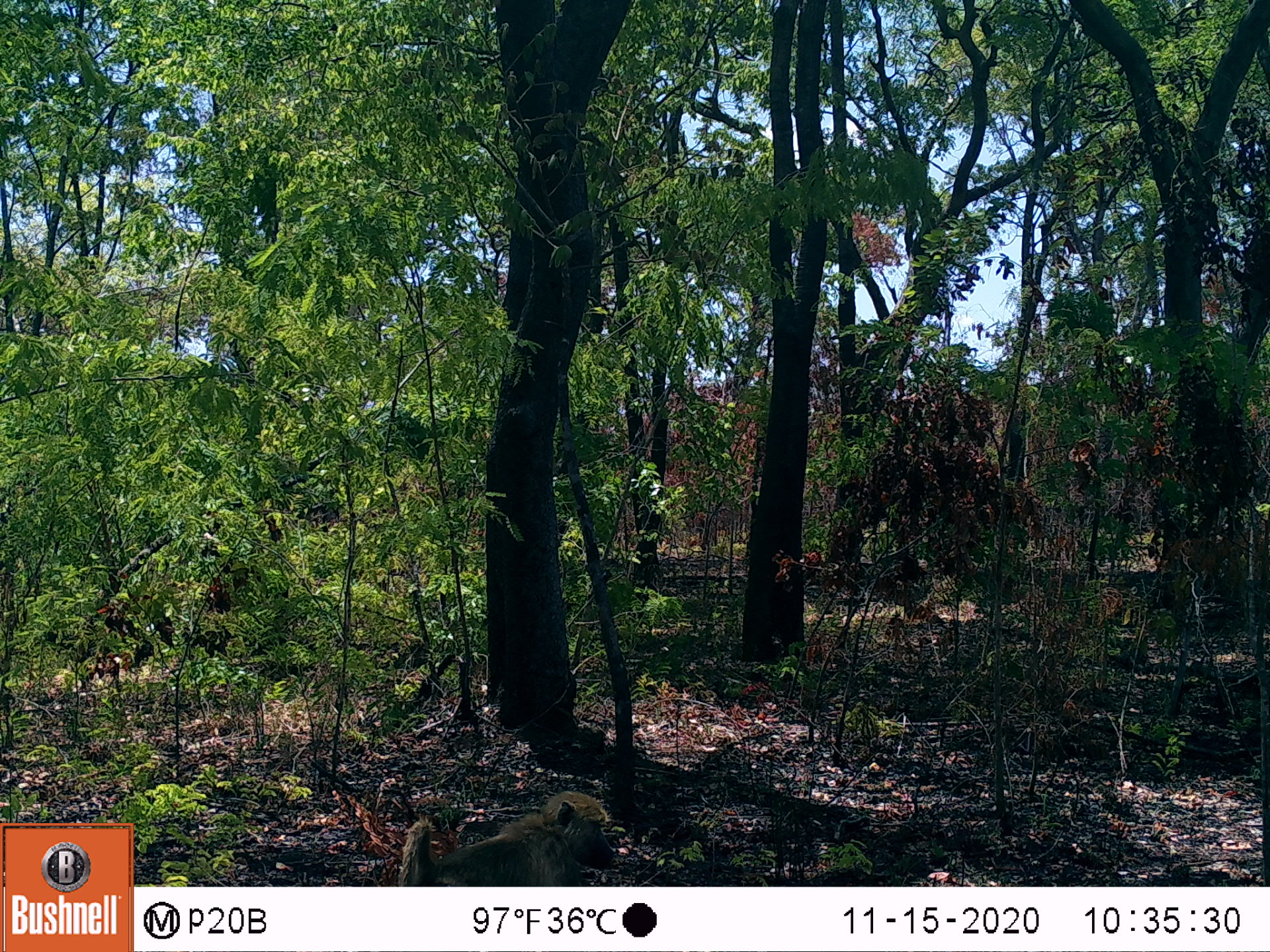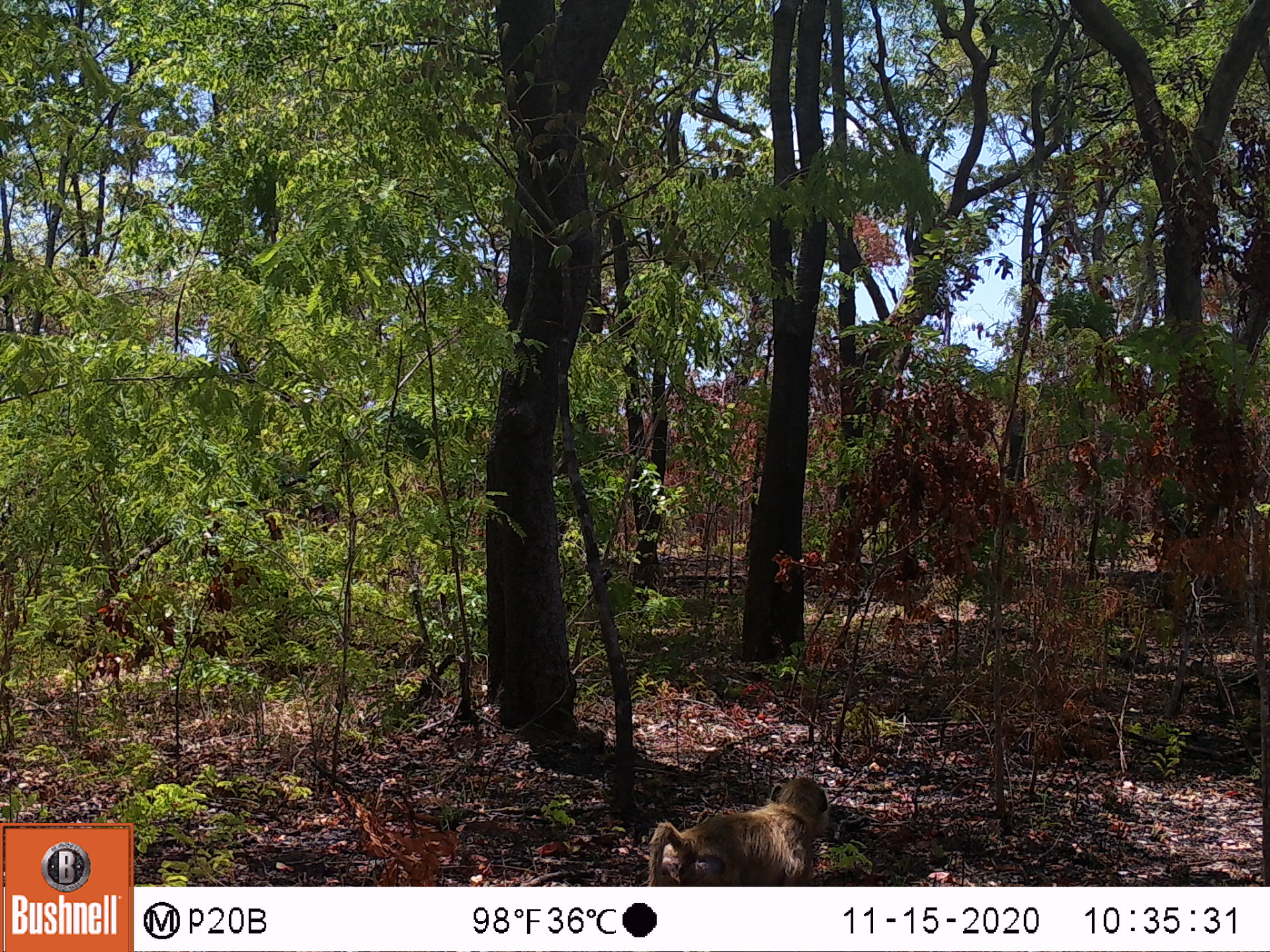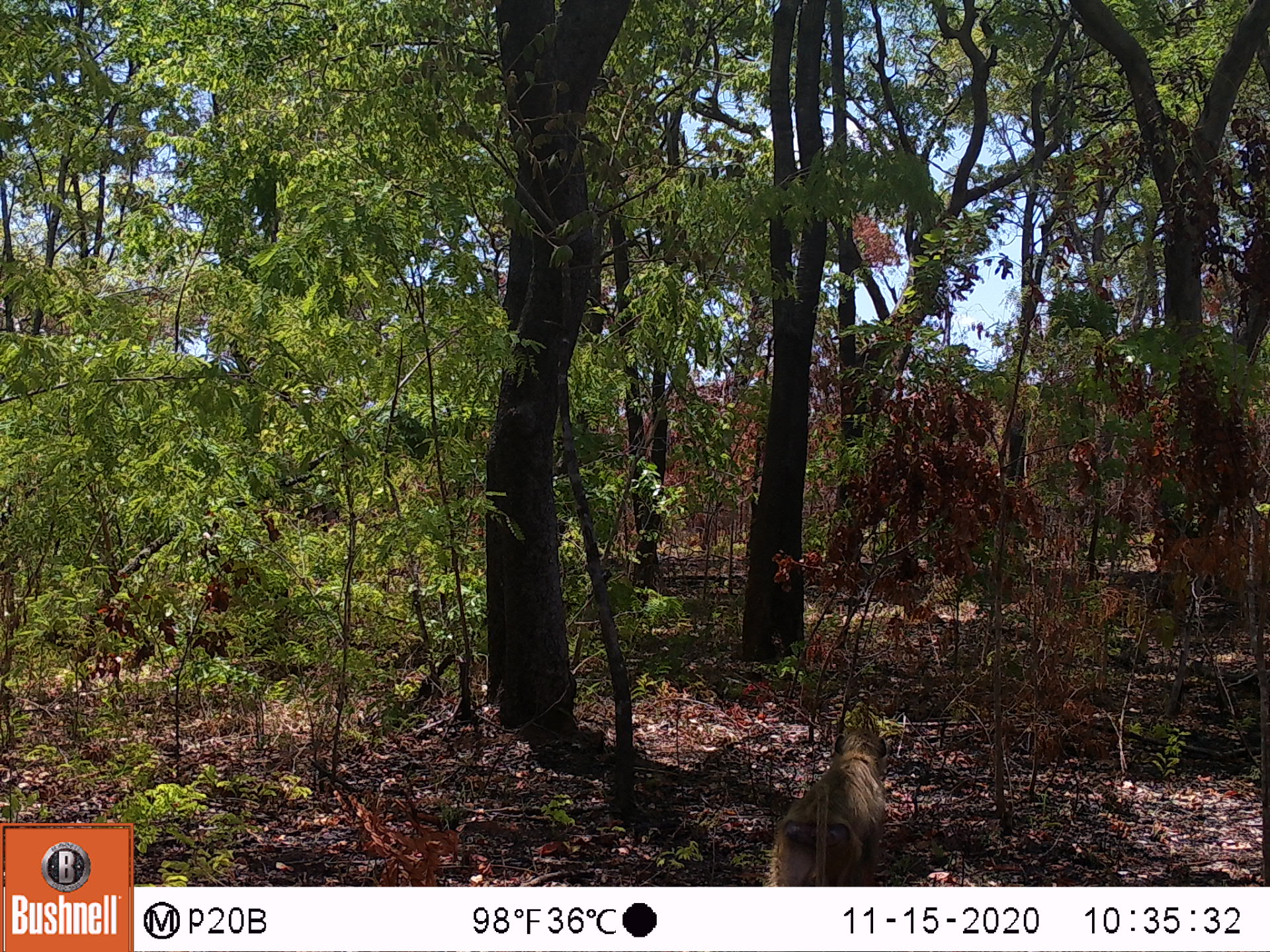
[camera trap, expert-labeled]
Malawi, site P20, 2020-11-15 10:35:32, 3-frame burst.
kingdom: Animalia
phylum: Chordata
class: Mammalia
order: Primates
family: Cercopithecidae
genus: Papio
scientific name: Papio cynocephalus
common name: yellow baboon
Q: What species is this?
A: Yellow baboon (Papio cynocephalus).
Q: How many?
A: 1.